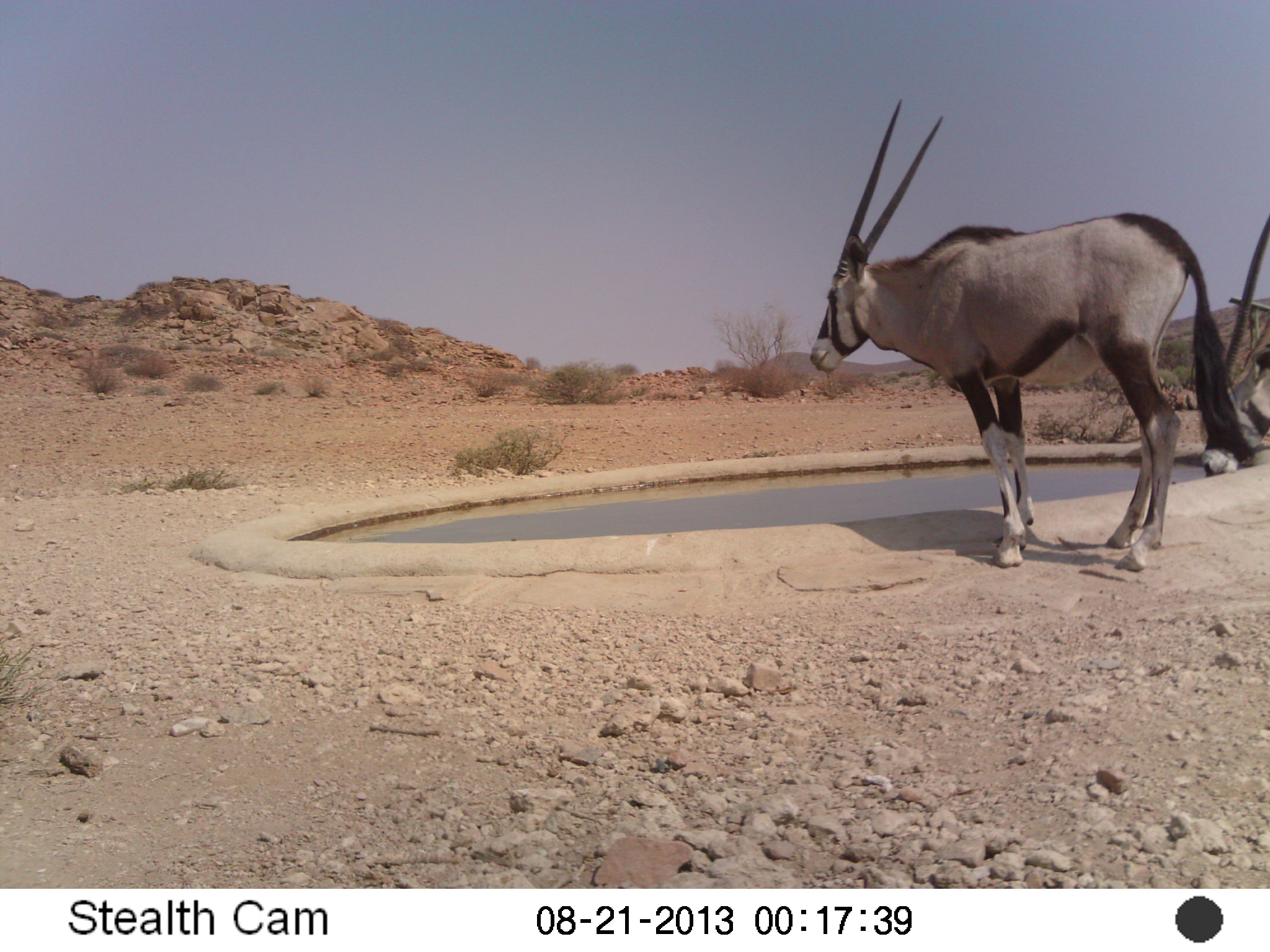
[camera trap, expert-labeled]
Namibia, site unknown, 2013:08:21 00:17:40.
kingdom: Animalia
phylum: Chordata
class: Mammalia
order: Artiodactyla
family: Bovidae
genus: Oryx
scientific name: Oryx gazella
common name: gemsbok